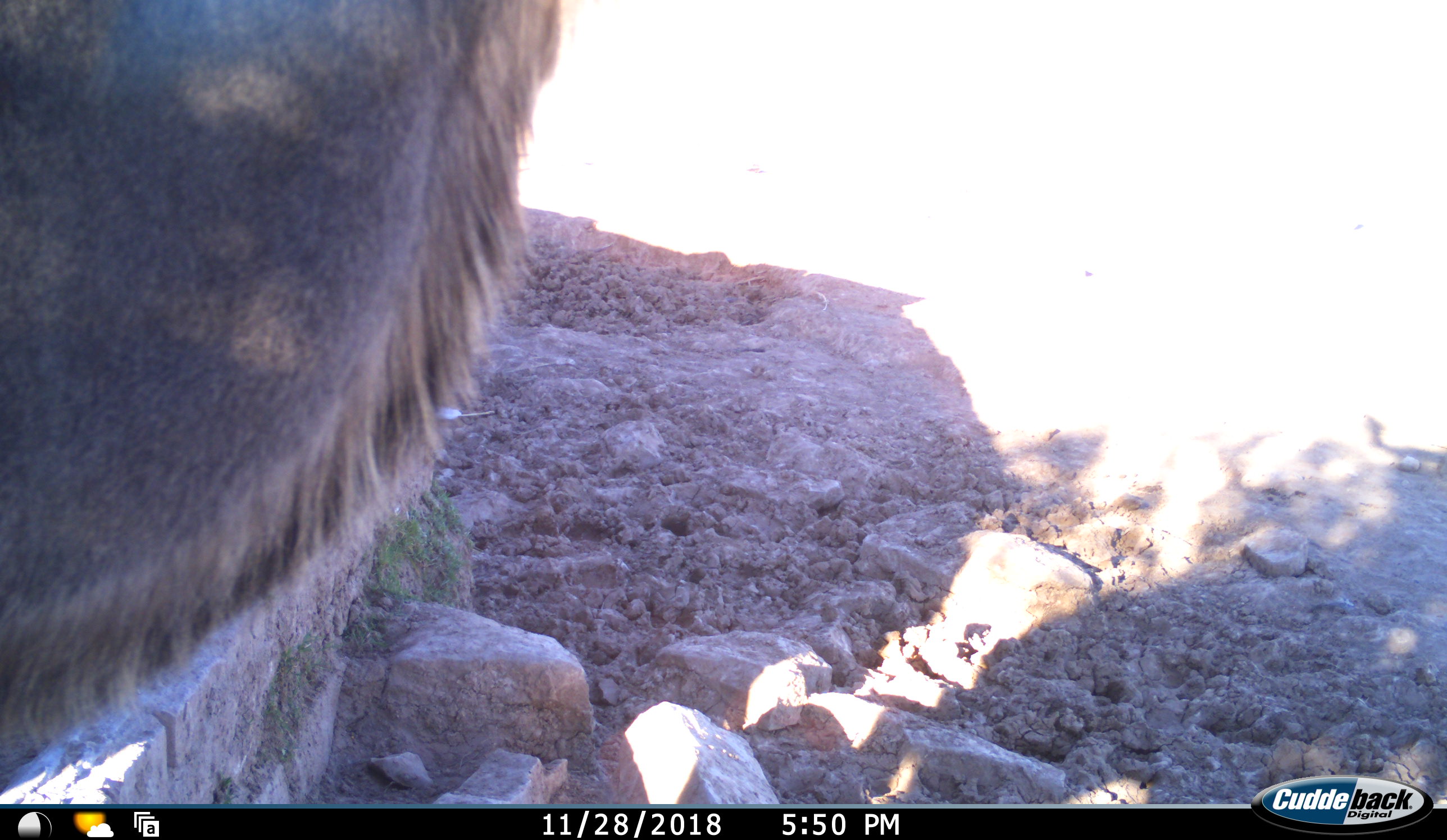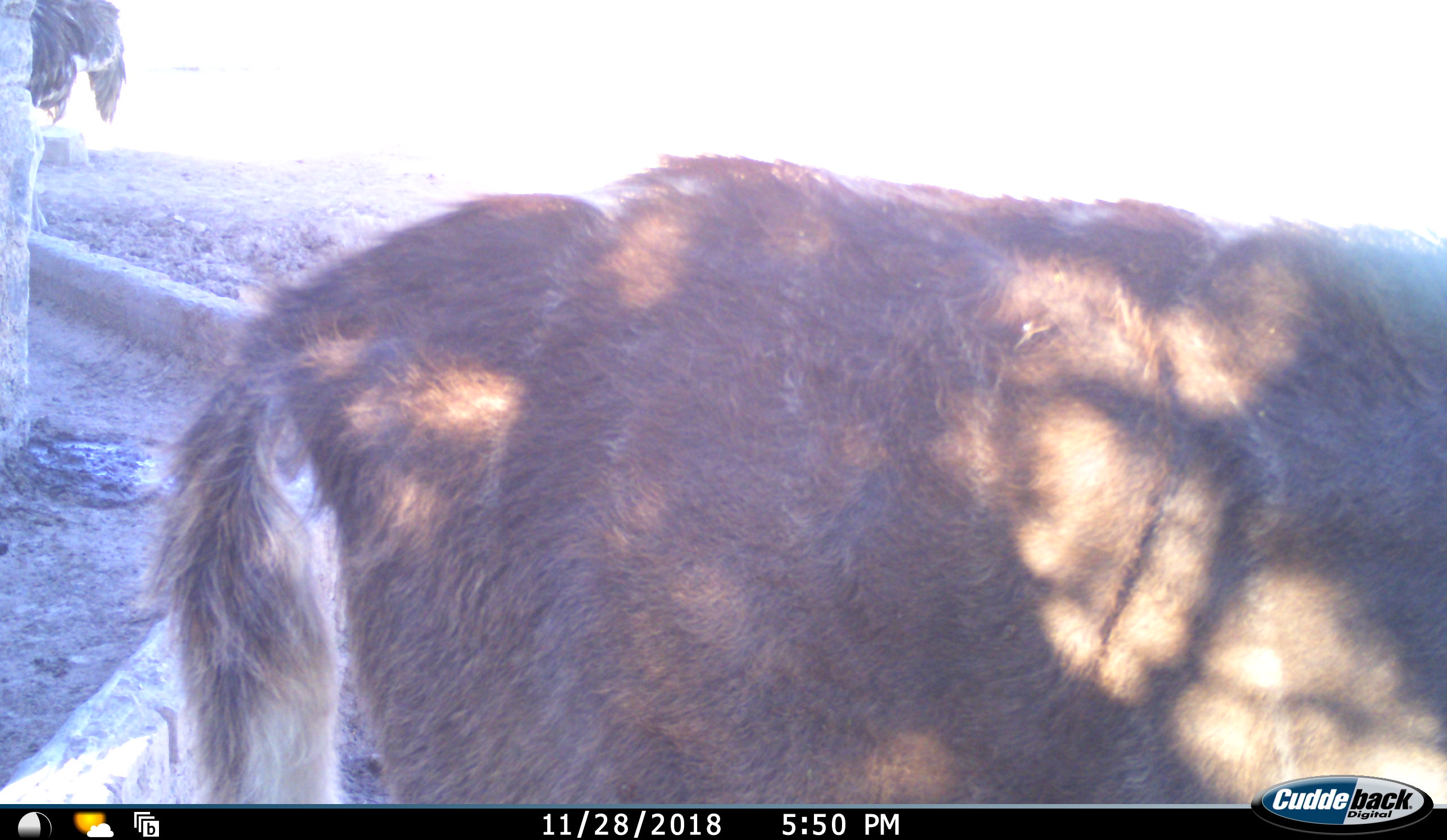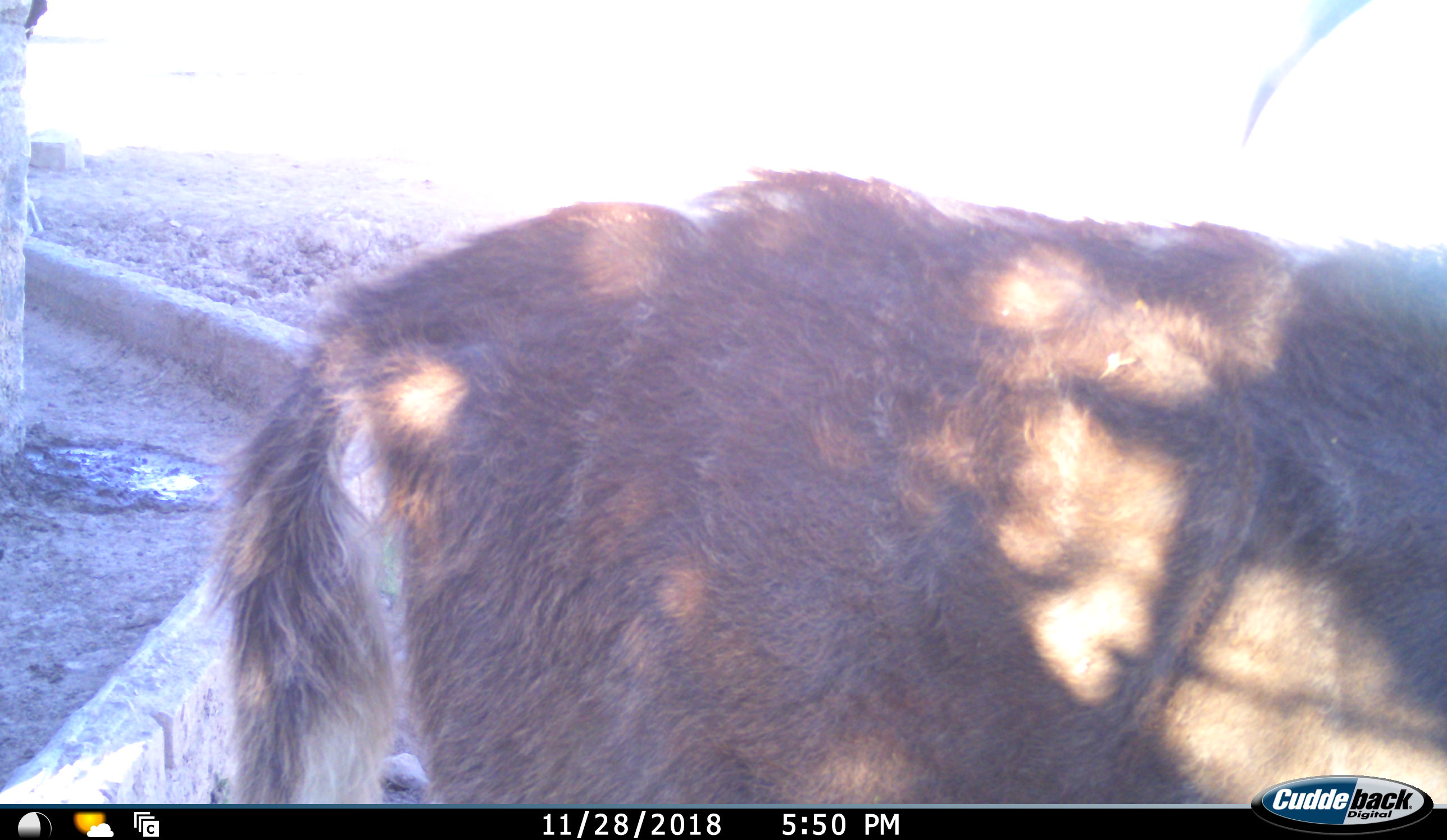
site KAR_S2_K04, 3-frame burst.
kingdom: Animalia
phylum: Chordata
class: Mammalia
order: Artiodactyla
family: Bovidae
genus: Tragelaphus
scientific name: Tragelaphus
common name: kudu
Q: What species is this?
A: Kudu (Tragelaphus).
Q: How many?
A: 1.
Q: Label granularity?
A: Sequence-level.